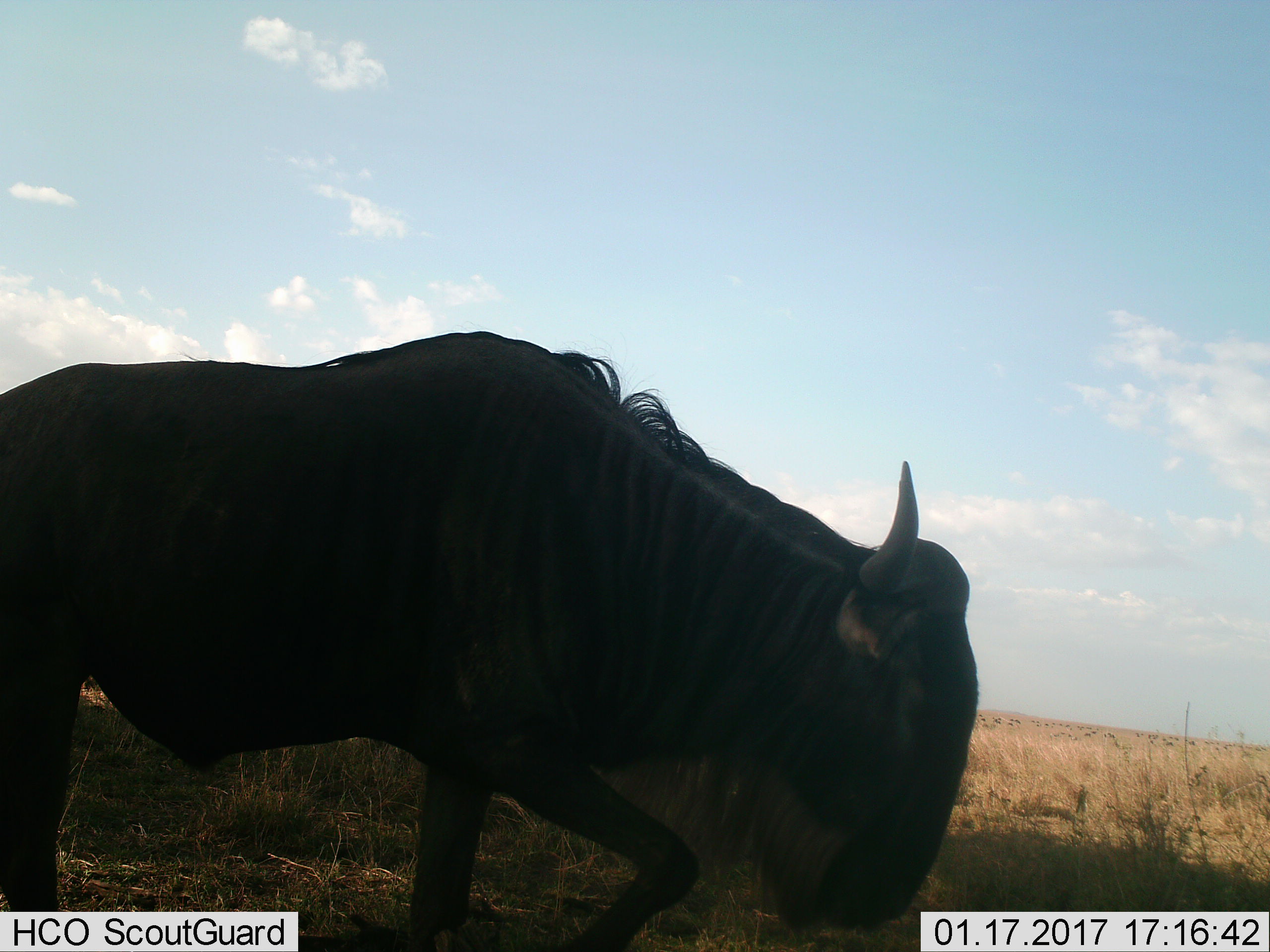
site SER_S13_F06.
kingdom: Animalia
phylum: Chordata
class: Mammalia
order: Artiodactyla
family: Bovidae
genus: Connochaetes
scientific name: Connochaetes taurinus taurinus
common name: blue wildebeest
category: wildebeestblue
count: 1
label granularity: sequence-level